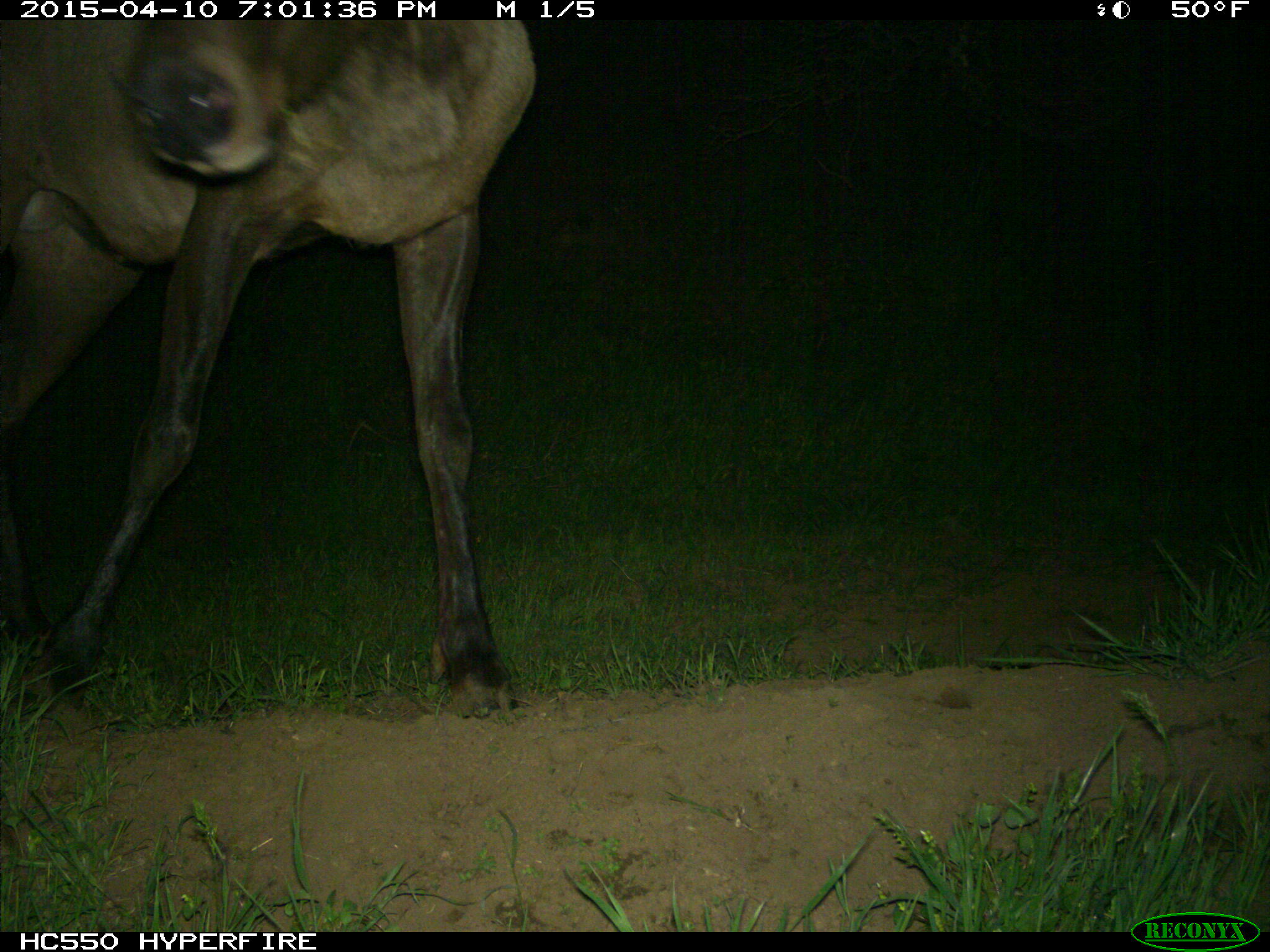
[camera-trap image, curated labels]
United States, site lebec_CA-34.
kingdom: Animalia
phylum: Chordata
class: Mammalia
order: Artiodactyla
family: Cervidae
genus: Cervus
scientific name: Cervus canadensis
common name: elk